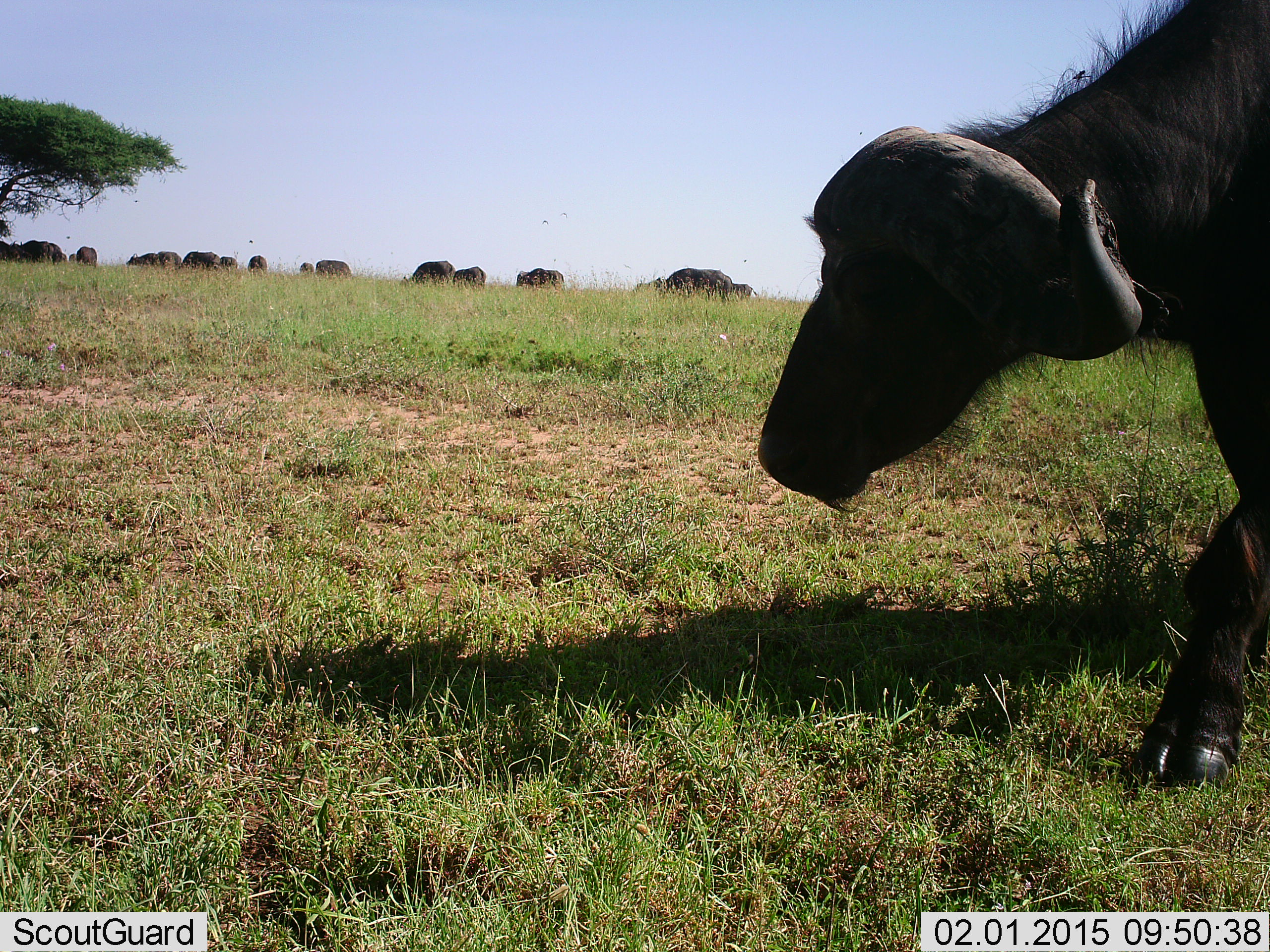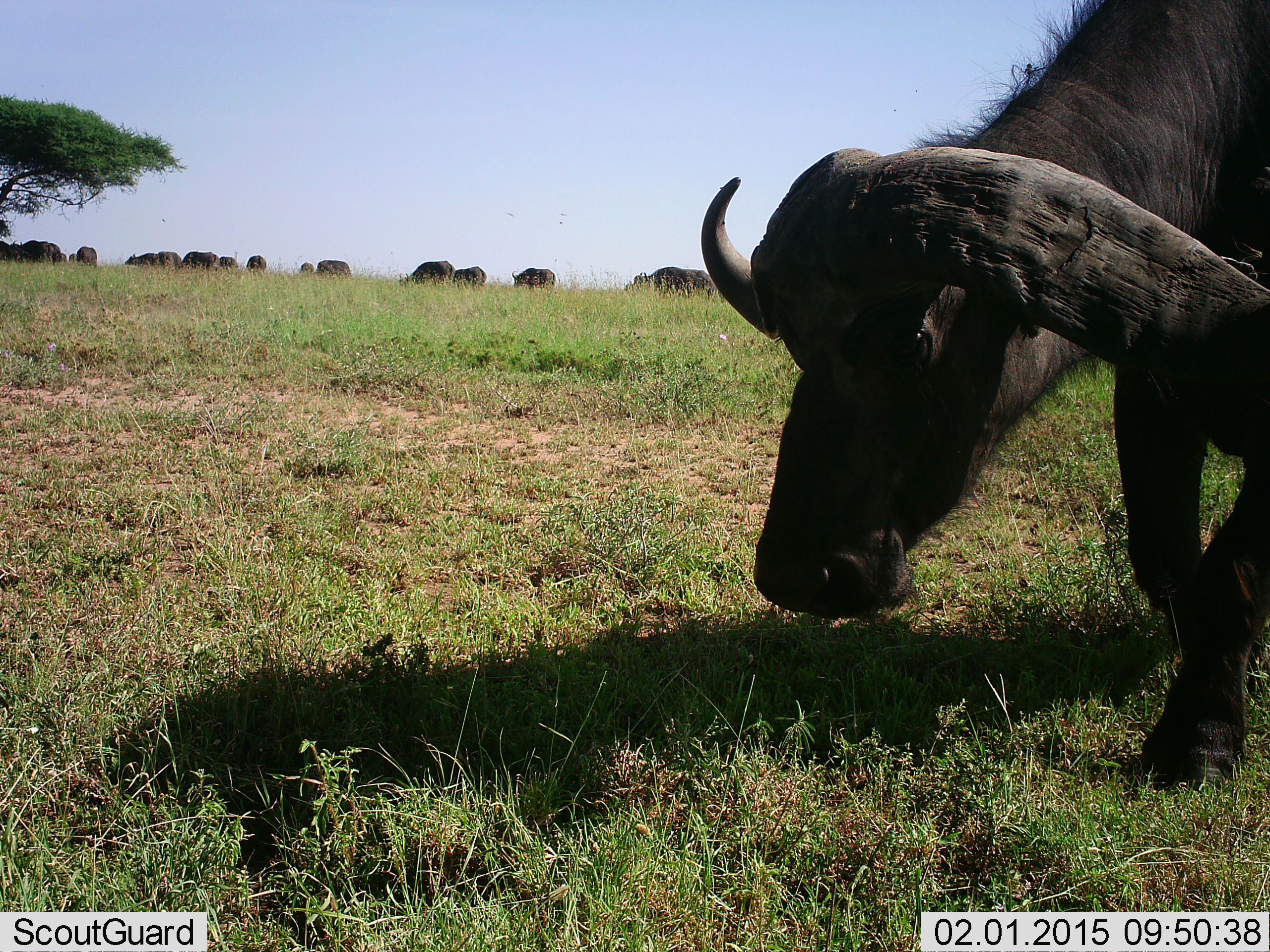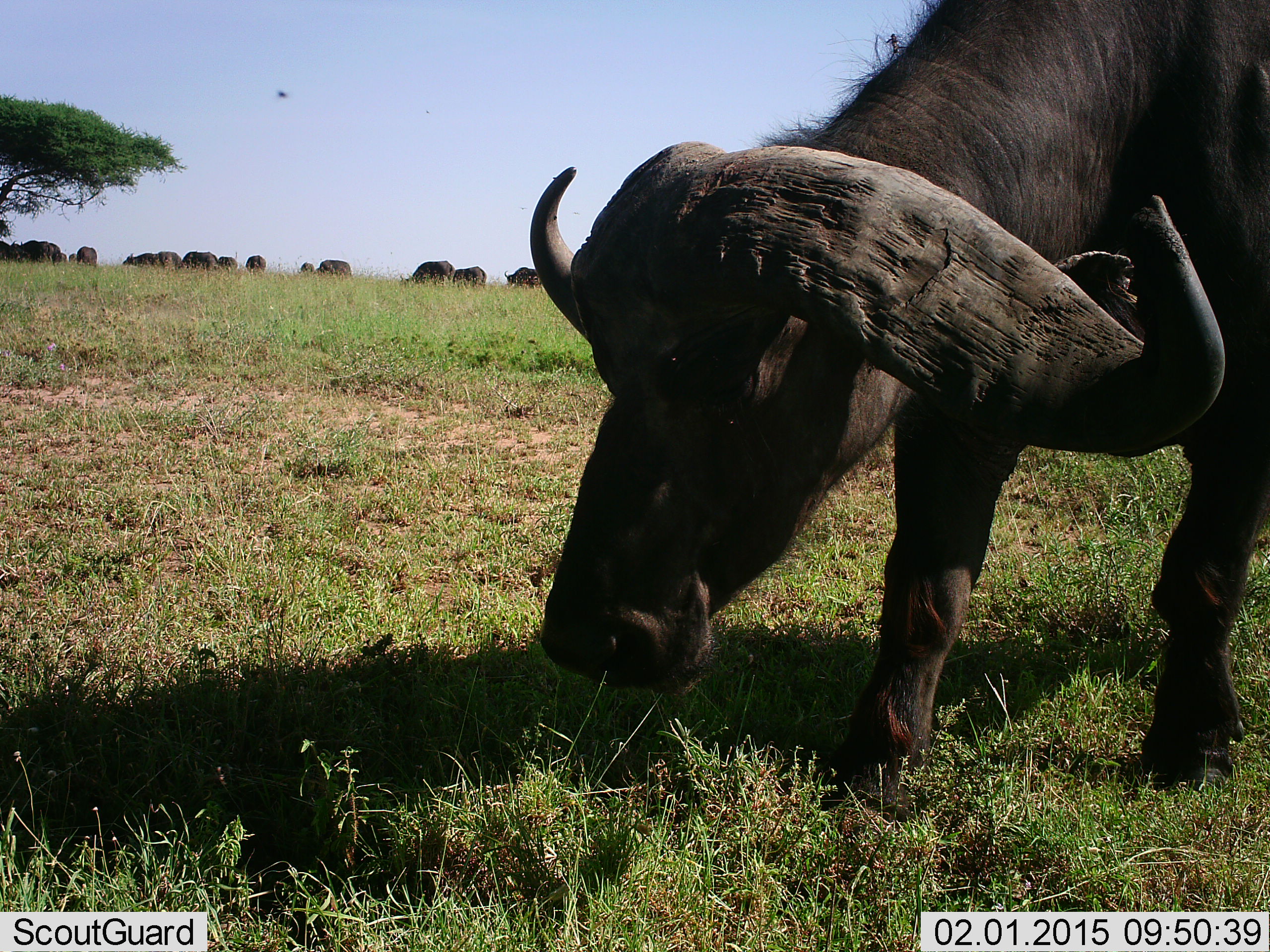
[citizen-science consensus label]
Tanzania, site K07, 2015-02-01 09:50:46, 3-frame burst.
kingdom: Animalia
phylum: Chordata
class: Mammalia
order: Artiodactyla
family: Bovidae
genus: Syncerus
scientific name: Syncerus caffer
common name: cape buffalo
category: buffalo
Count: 11-50.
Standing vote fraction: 18%.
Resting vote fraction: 0%.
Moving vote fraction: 45%.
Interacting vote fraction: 0%.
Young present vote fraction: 0%.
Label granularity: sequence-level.